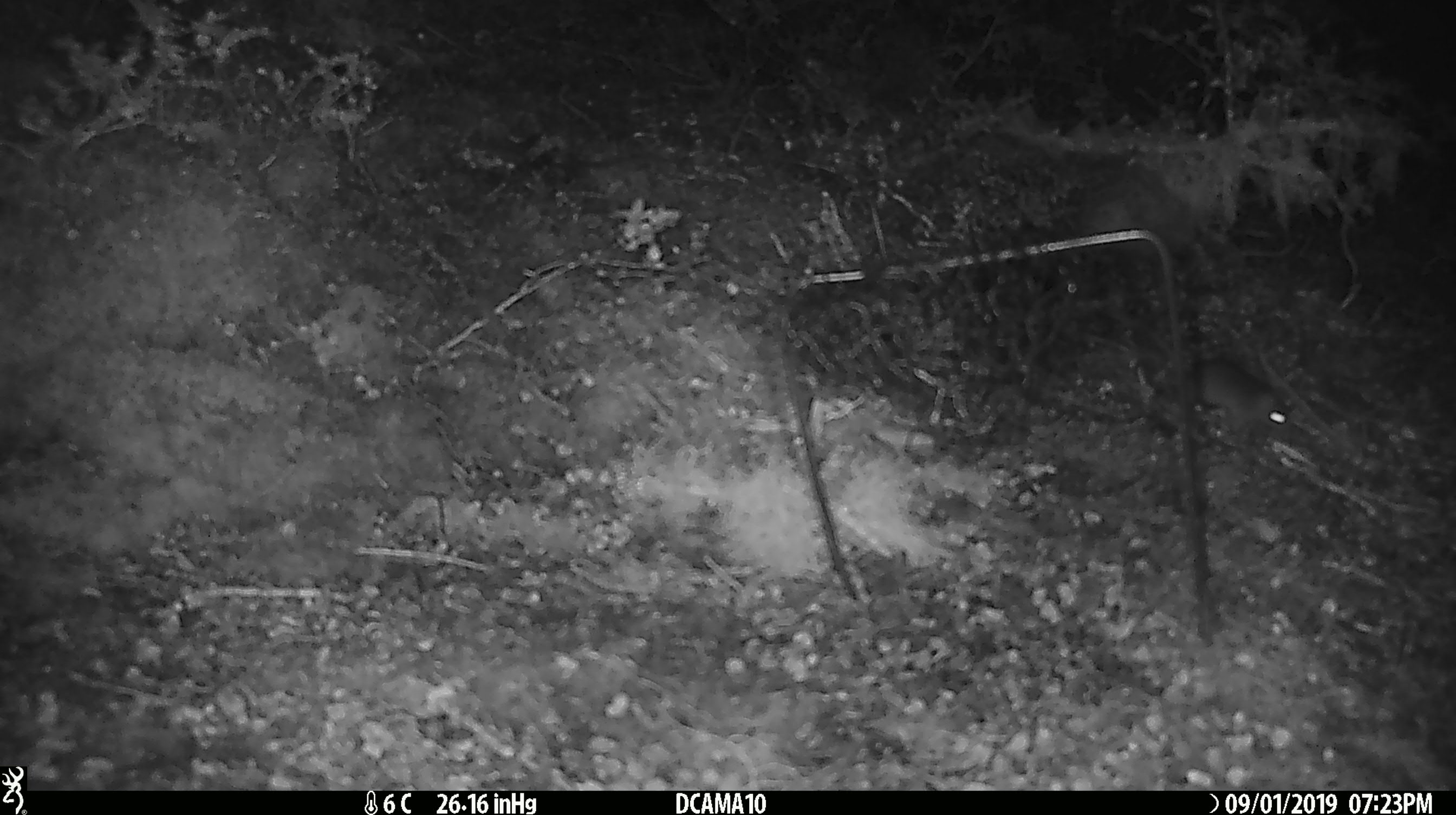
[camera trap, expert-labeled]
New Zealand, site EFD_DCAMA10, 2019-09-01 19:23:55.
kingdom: Animalia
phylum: Chordata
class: Mammalia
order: Rodentia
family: Muridae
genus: Mus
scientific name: Mus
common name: mouse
Mouse (Mus).